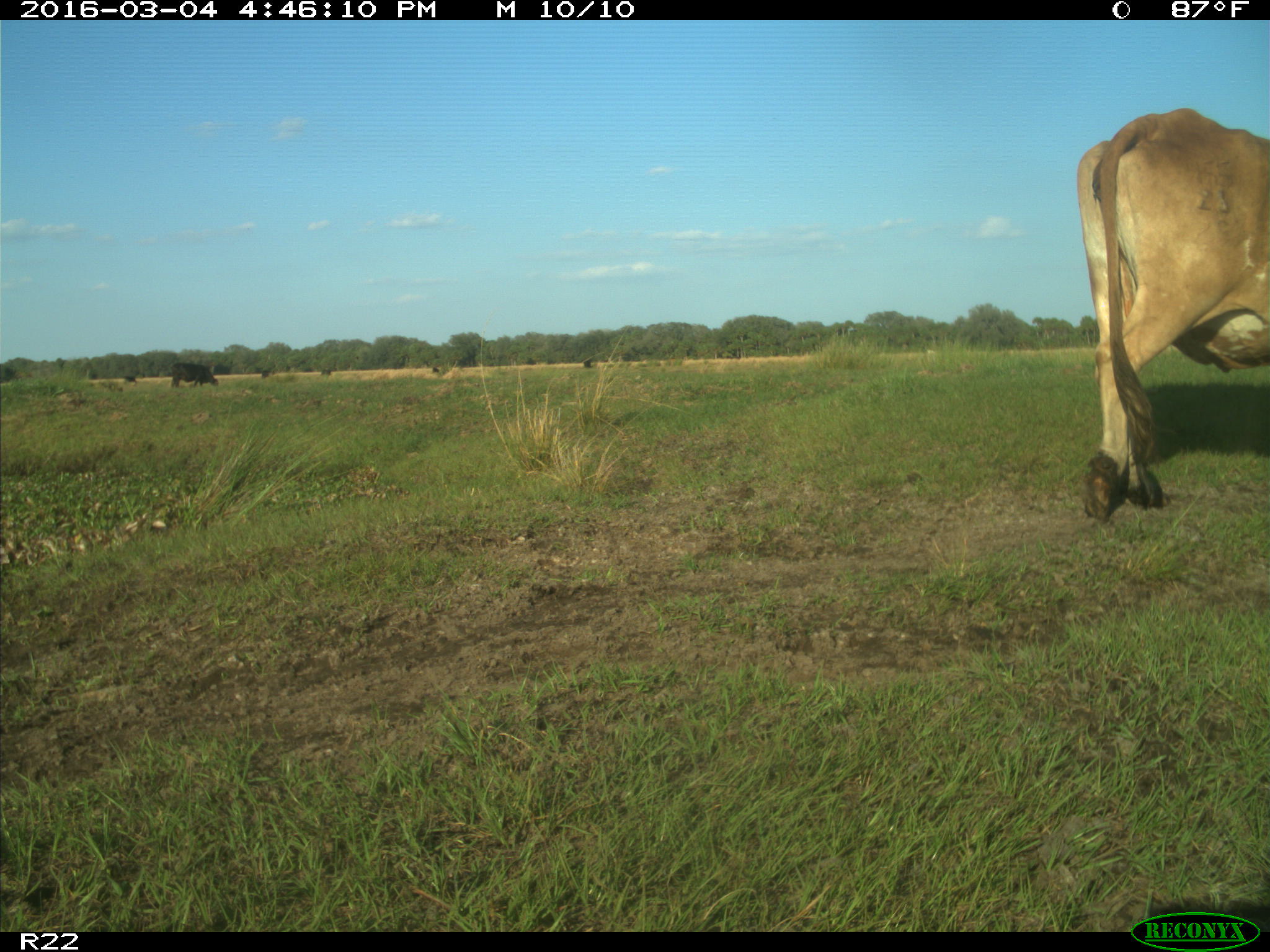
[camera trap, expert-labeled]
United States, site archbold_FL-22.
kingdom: Animalia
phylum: Chordata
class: Mammalia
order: Artiodactyla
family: Bovidae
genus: Bos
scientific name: Bos taurus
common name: domestic cow